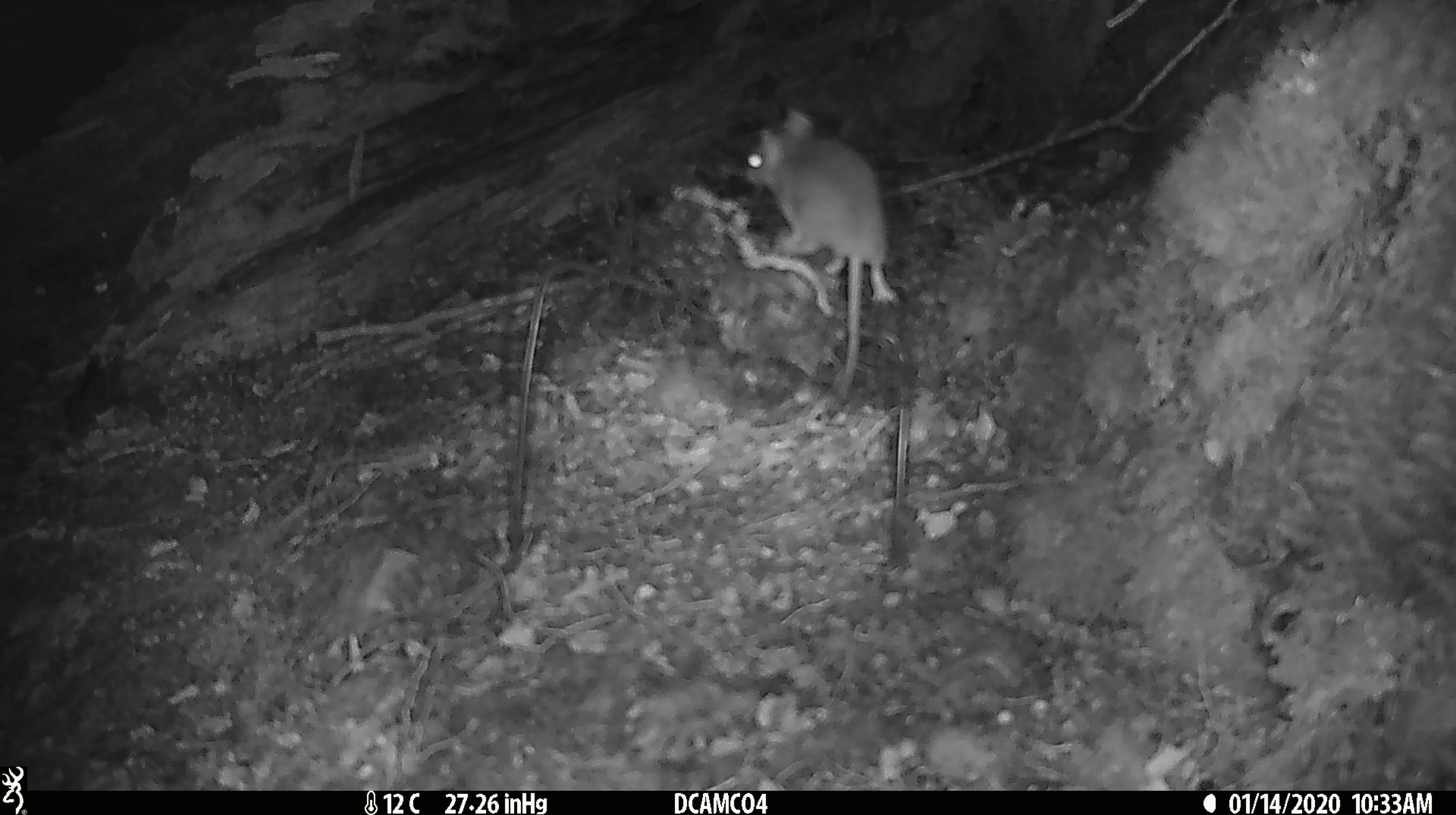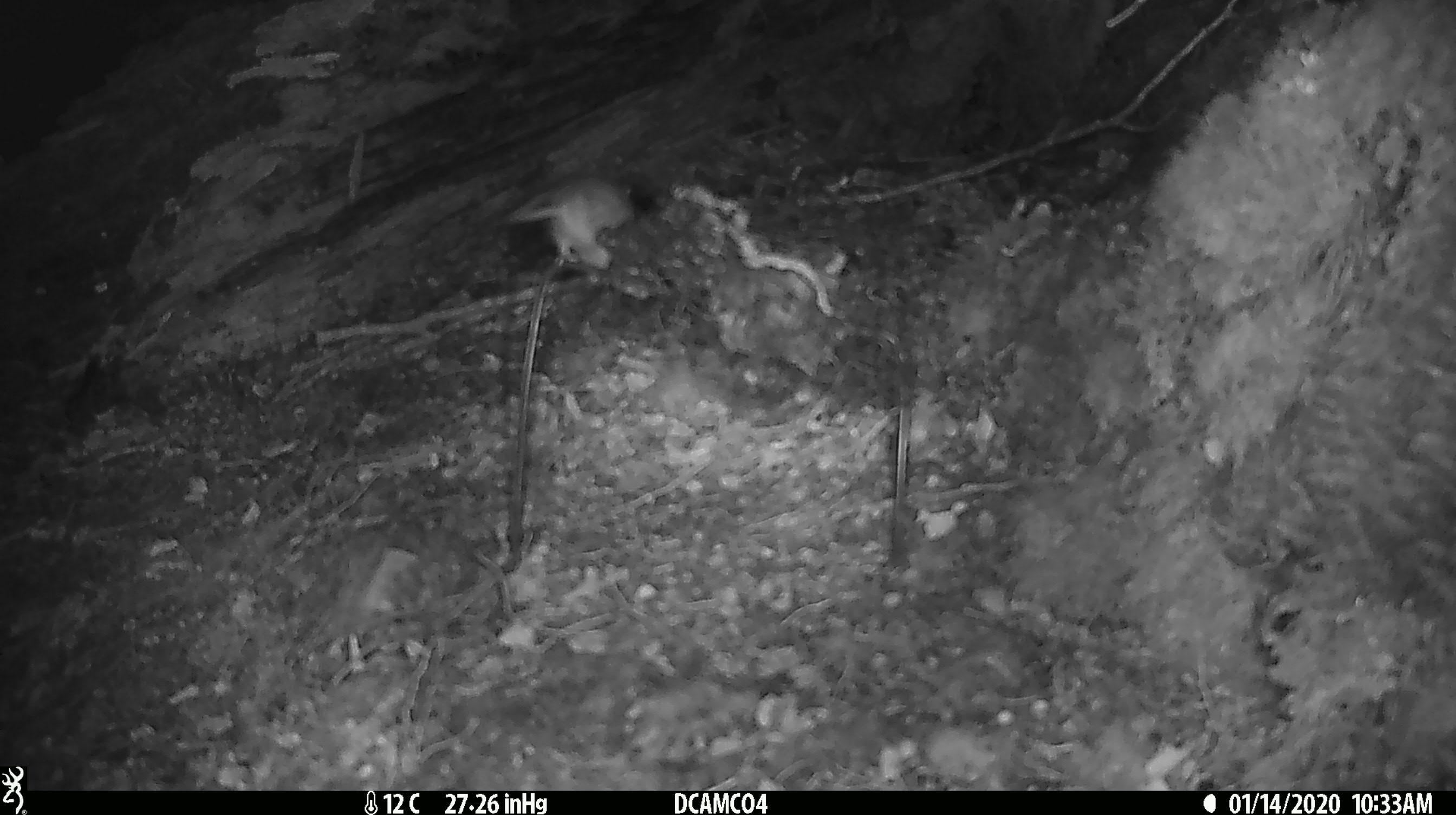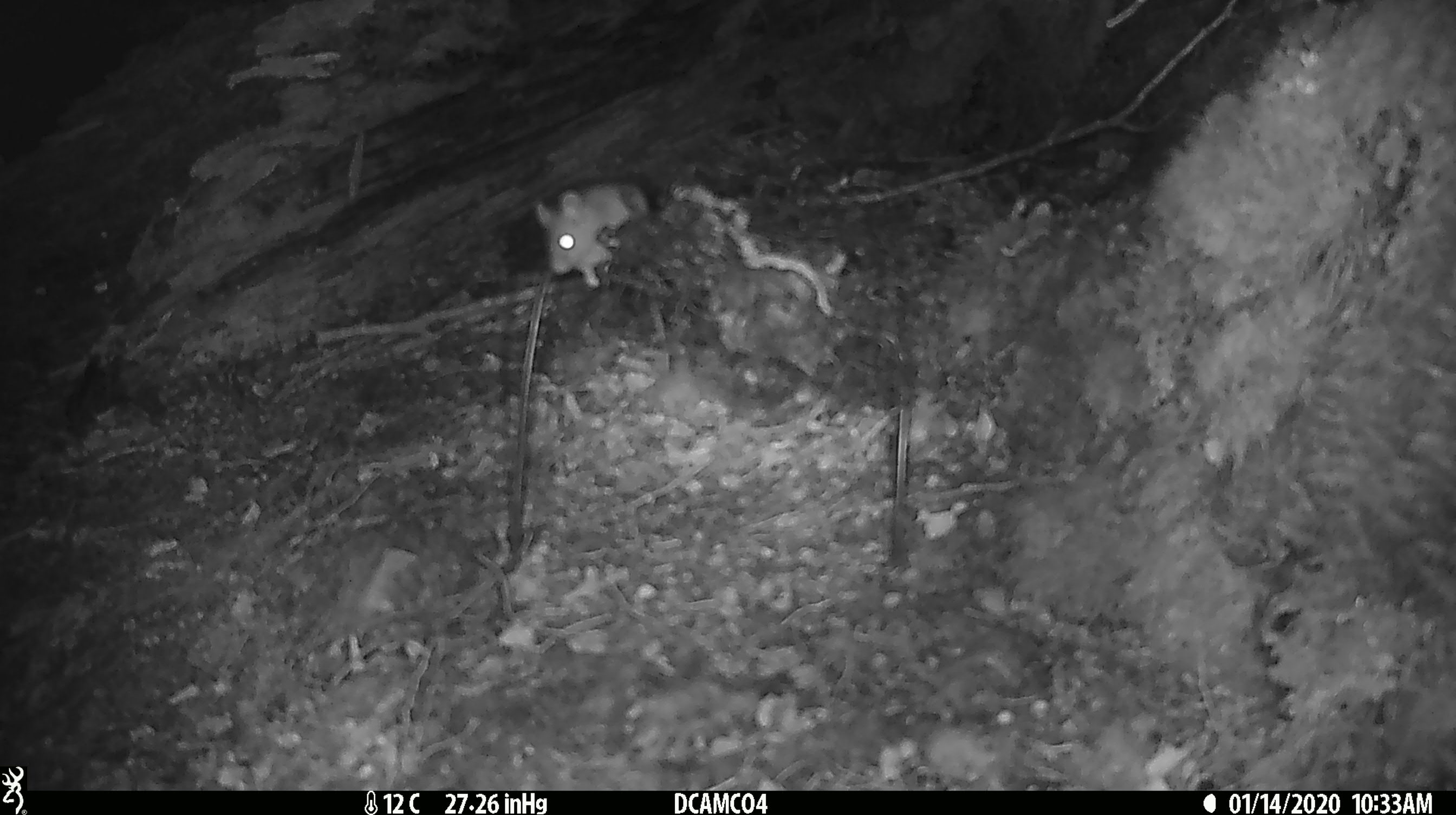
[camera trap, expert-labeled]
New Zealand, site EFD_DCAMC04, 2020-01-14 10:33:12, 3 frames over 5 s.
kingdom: Animalia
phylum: Chordata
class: Mammalia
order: Rodentia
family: Muridae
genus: Mus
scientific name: Mus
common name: mouse